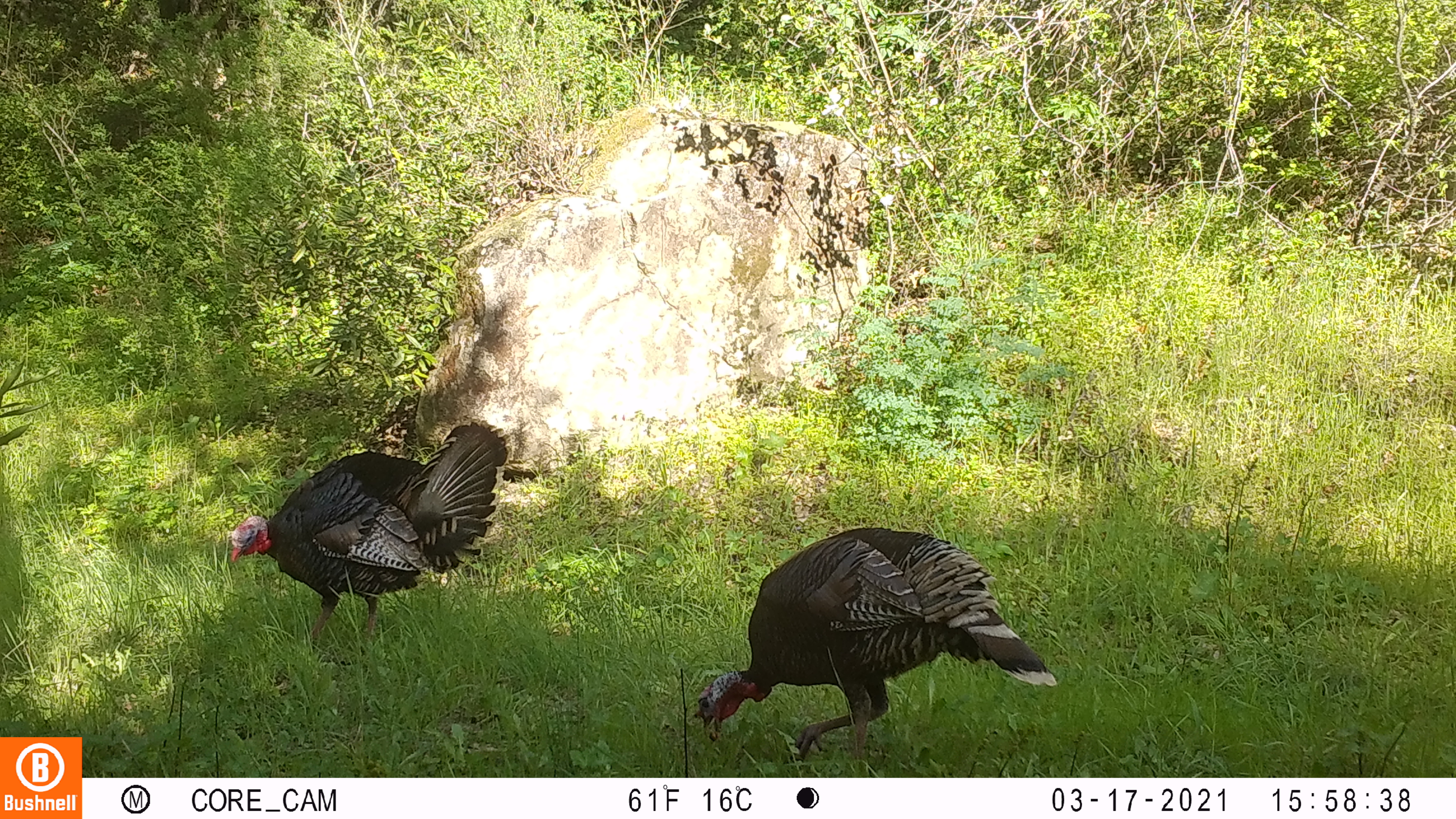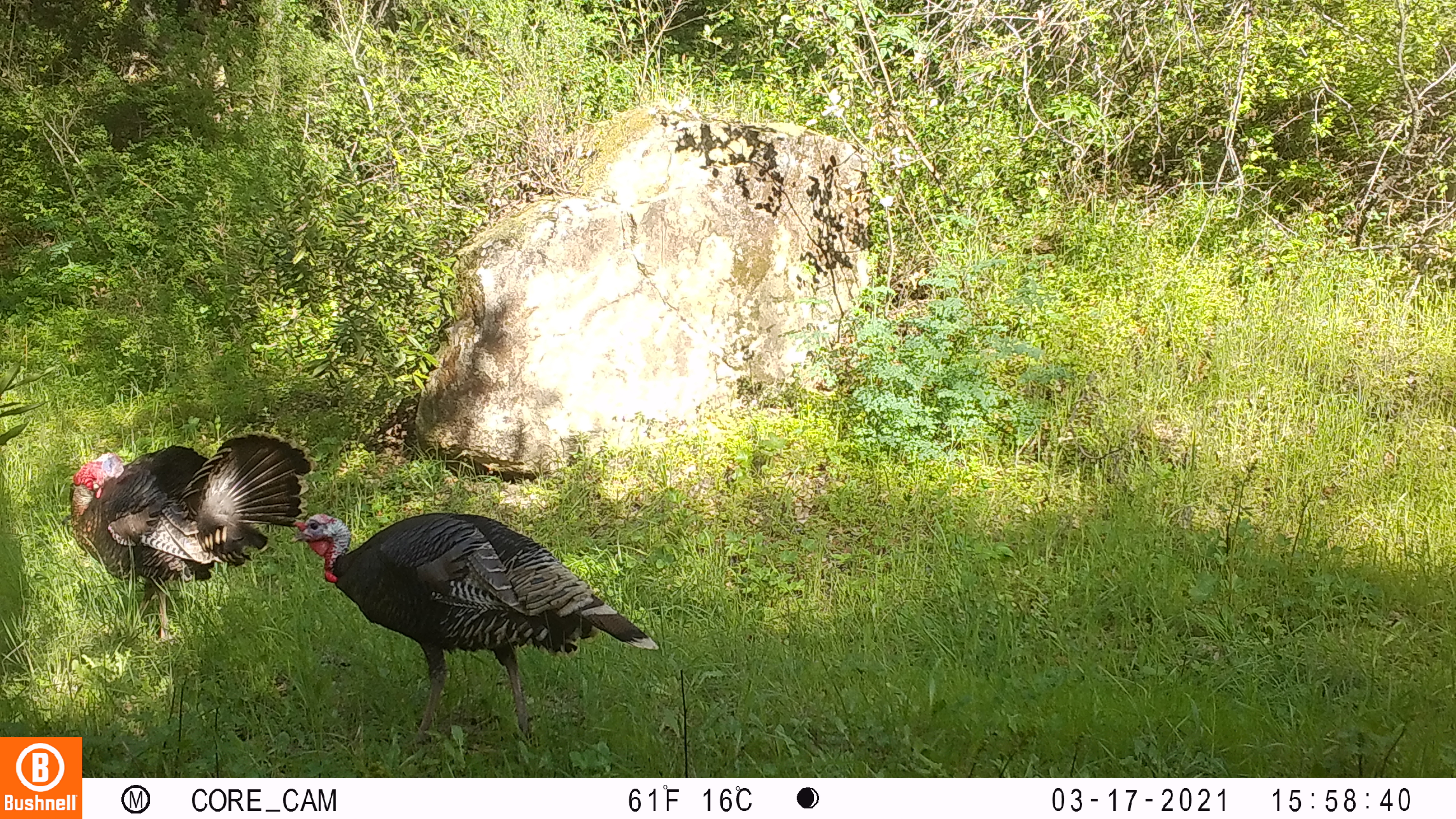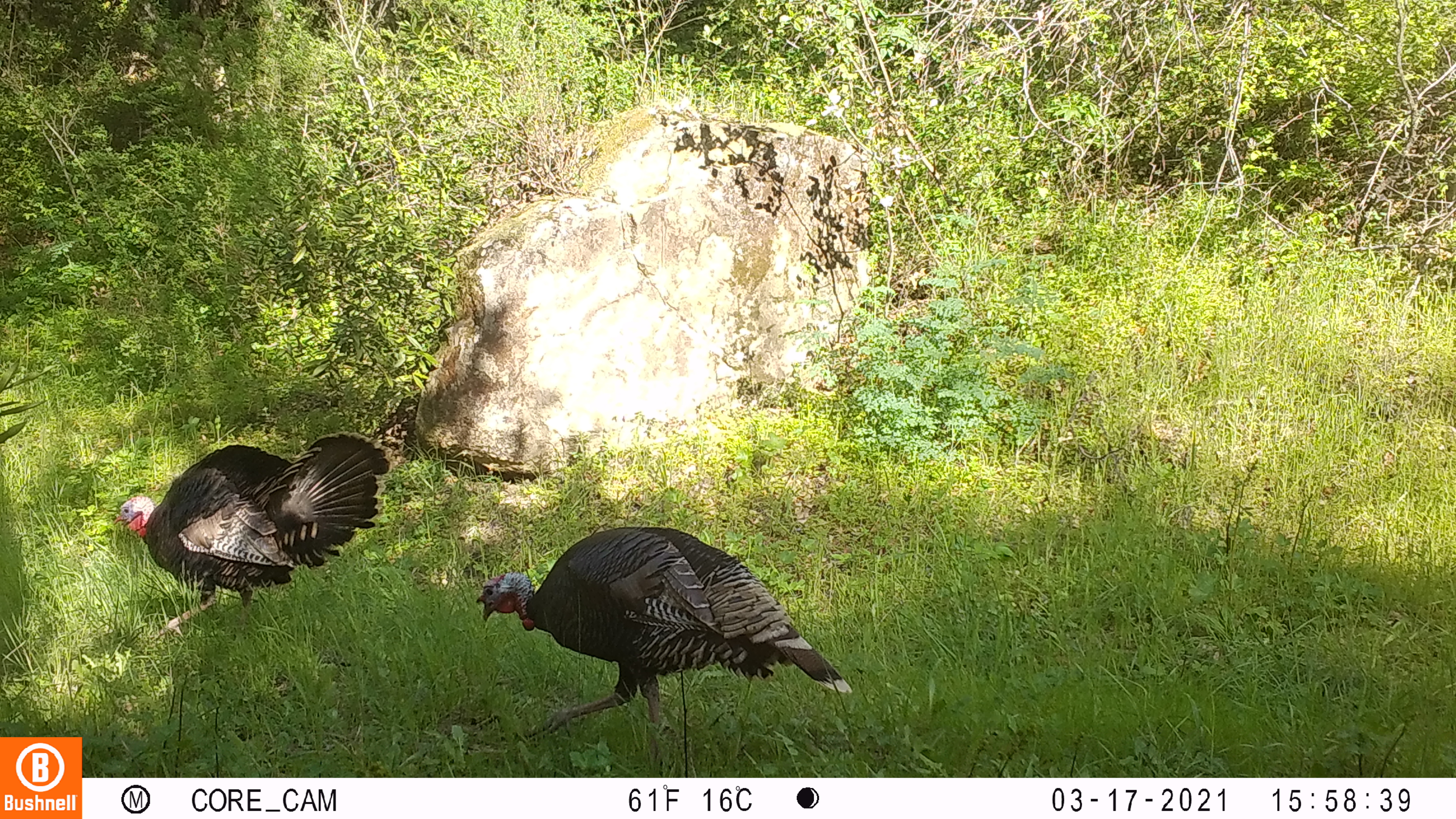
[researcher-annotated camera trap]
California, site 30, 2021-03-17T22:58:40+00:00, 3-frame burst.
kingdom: Animalia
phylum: Chordata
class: Aves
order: Galliformes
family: Phasianidae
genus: Meleagris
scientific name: Meleagris gallopavo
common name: turkey